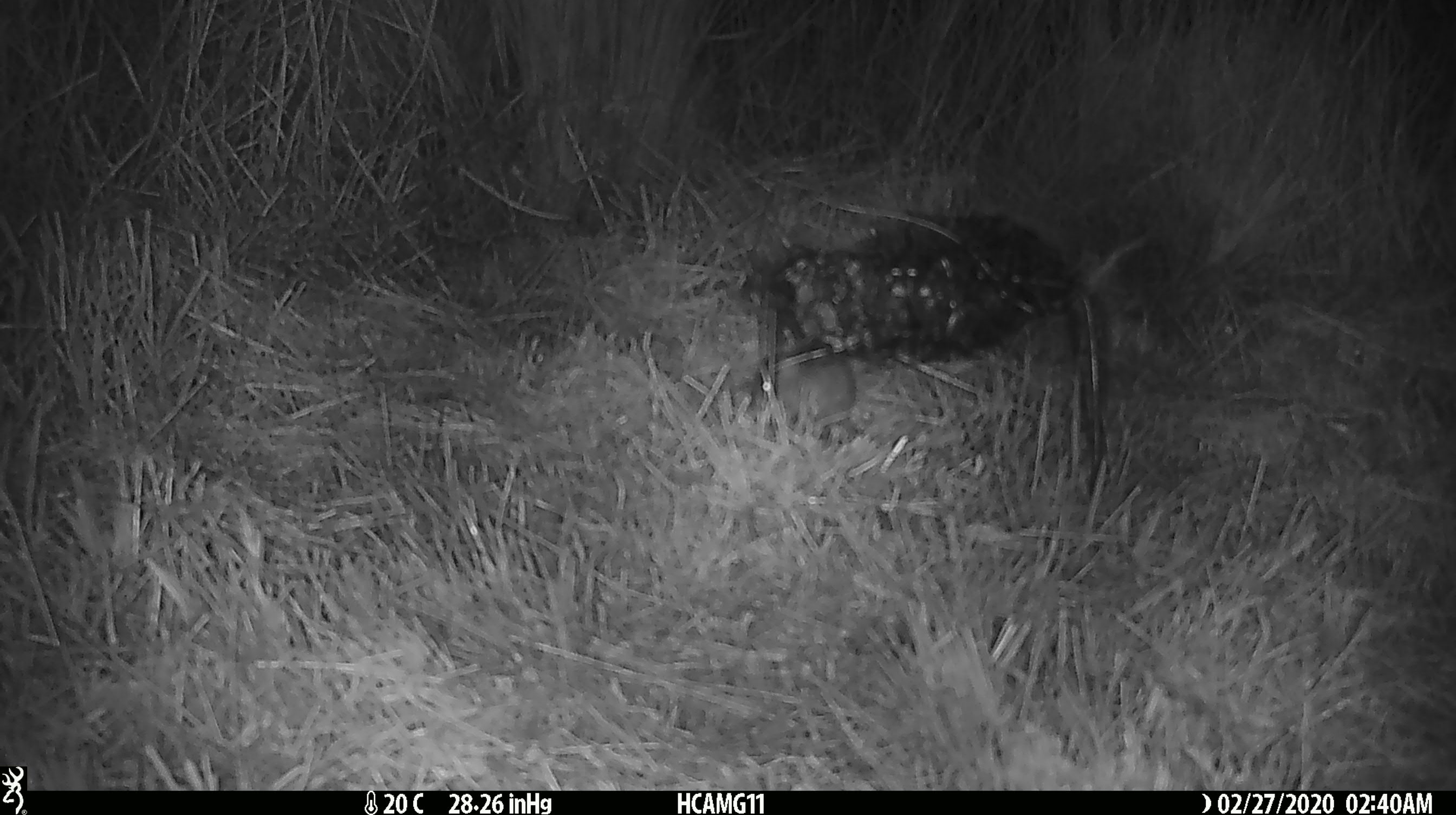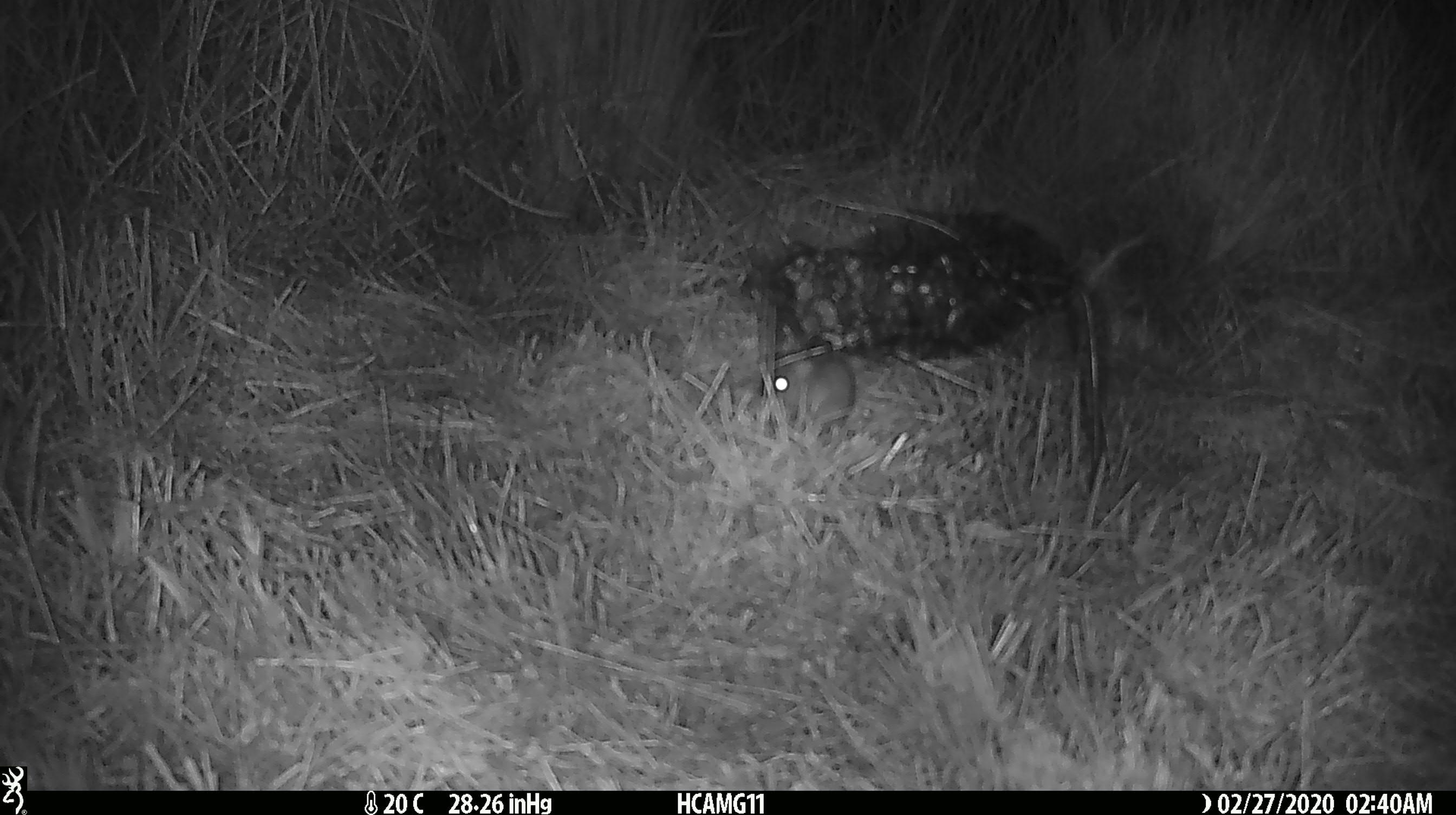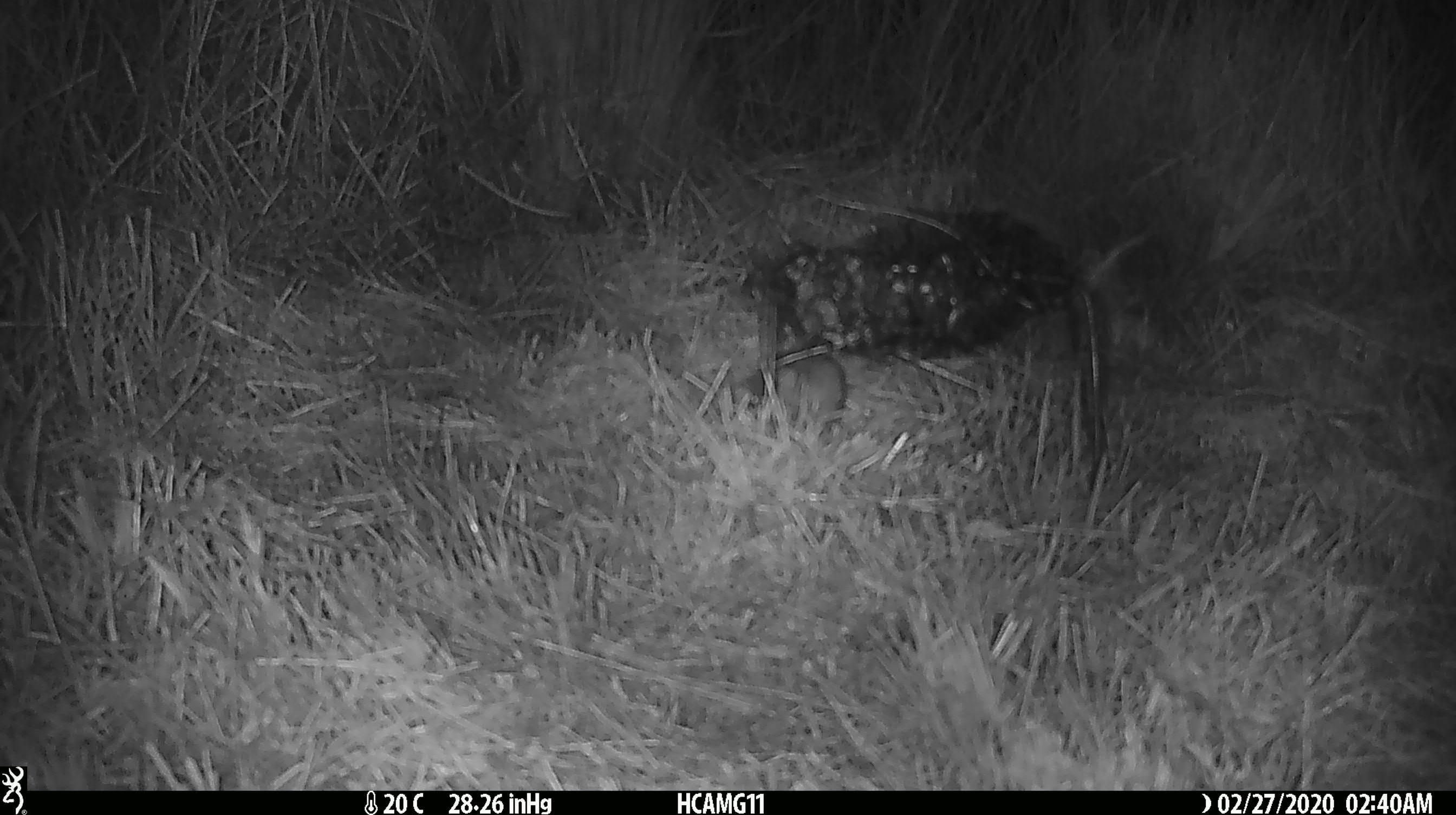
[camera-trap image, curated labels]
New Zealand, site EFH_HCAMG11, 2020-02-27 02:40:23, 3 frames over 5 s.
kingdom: Animalia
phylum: Chordata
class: Mammalia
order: Rodentia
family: Muridae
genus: Mus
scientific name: Mus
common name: mouse